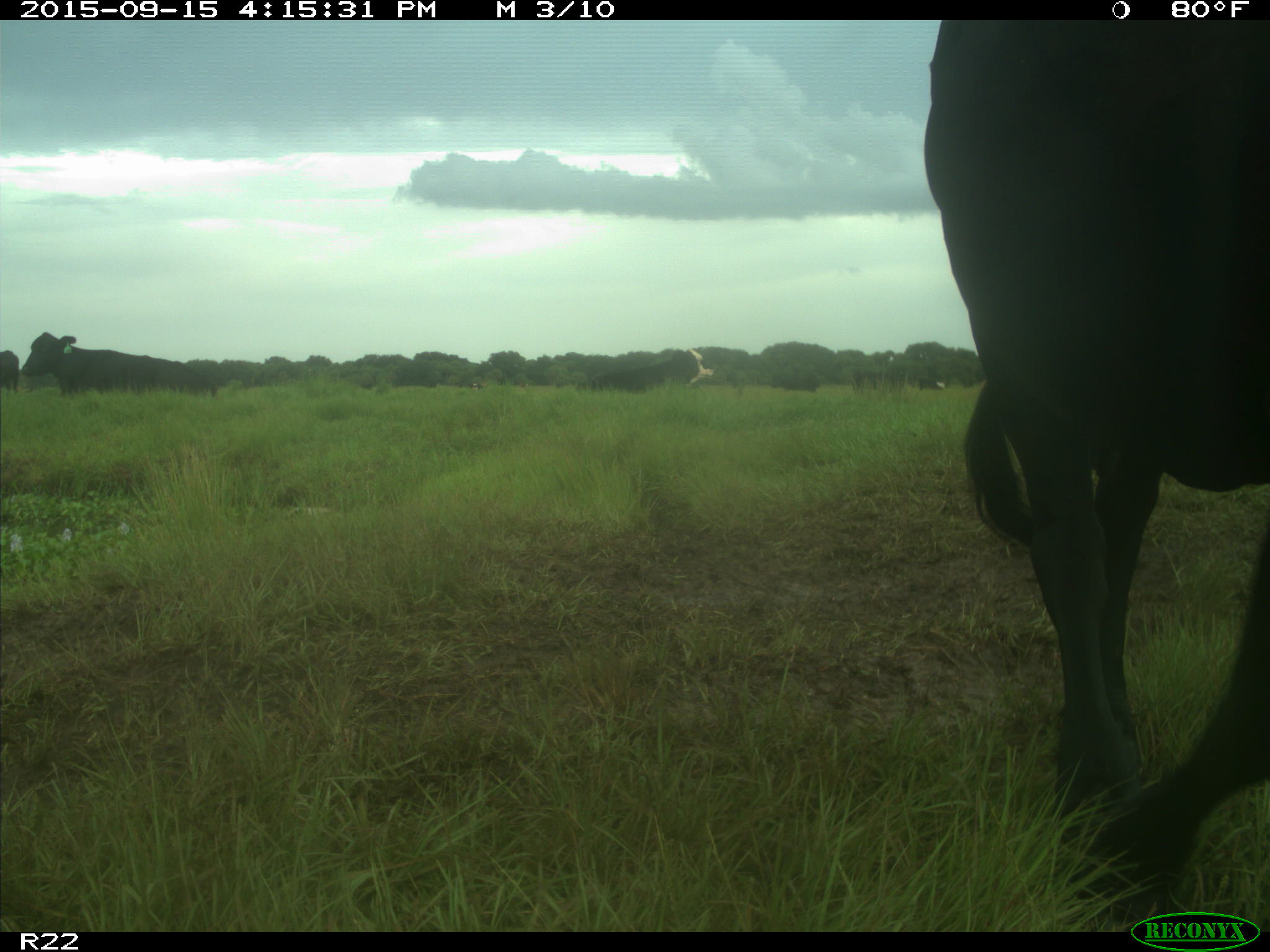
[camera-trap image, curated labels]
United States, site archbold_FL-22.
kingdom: Animalia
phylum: Chordata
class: Mammalia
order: Artiodactyla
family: Bovidae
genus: Bos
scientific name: Bos taurus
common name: domestic cow